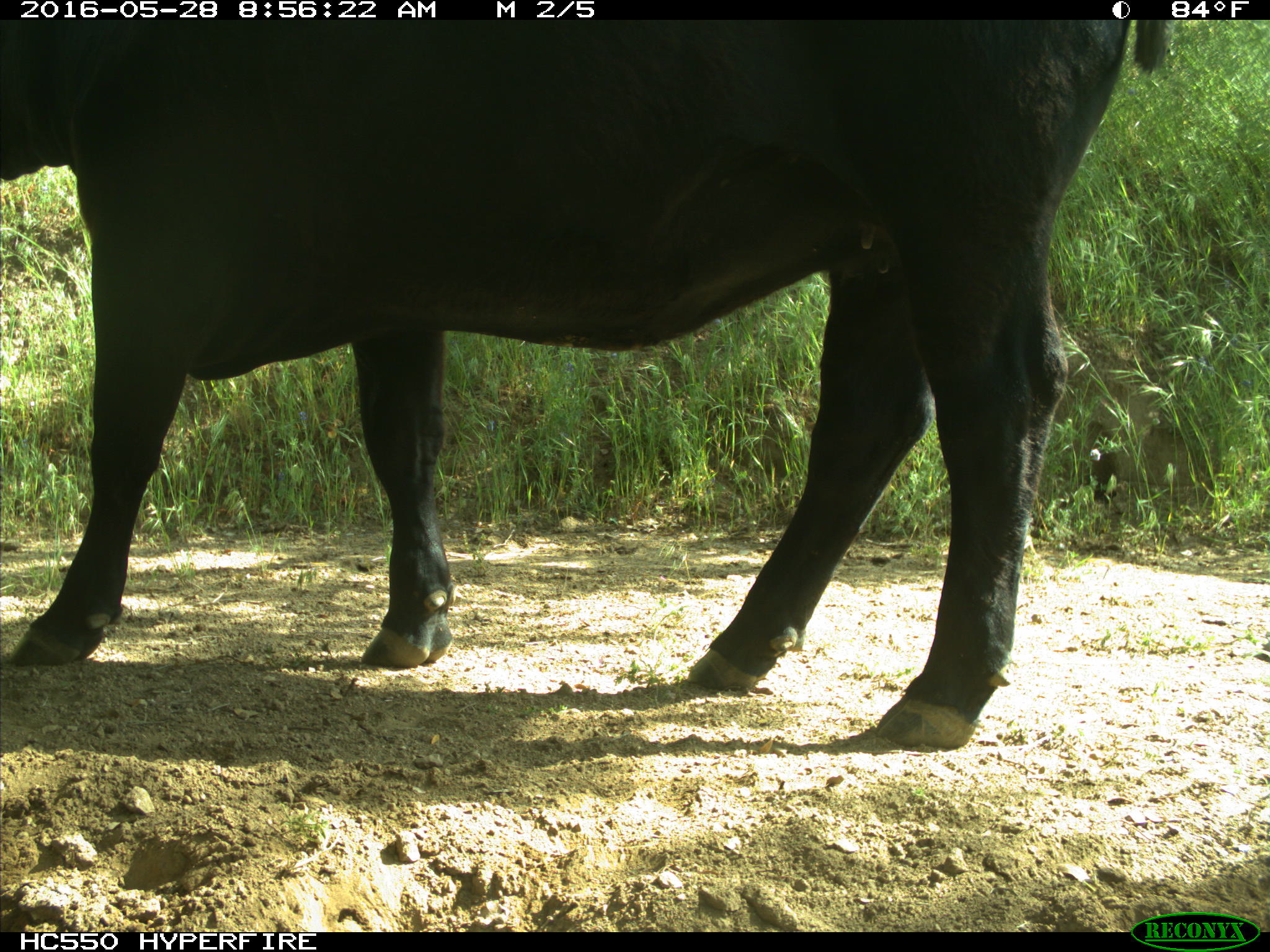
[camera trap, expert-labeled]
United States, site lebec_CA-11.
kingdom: Animalia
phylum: Chordata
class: Mammalia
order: Artiodactyla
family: Bovidae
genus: Bos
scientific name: Bos taurus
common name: domestic cow